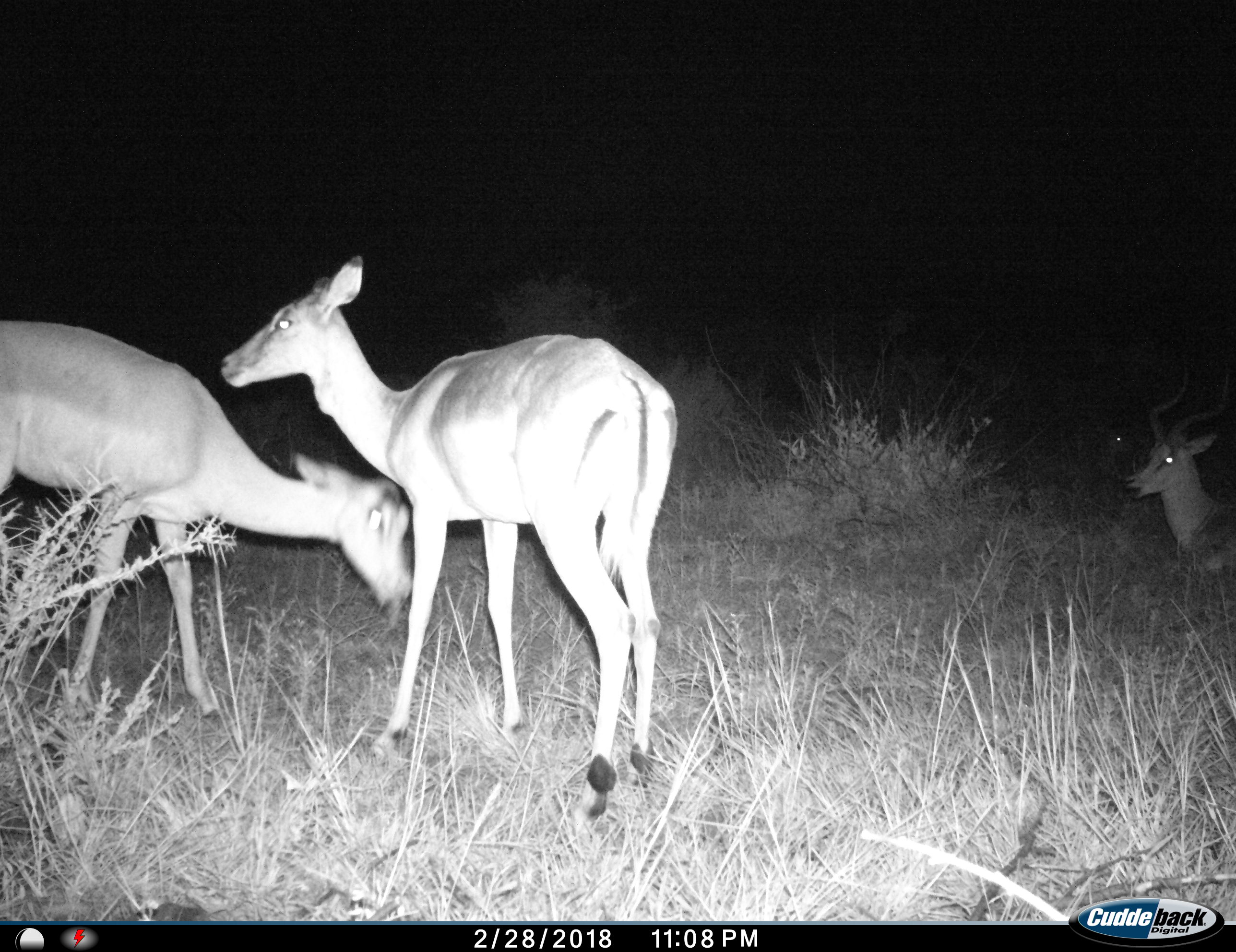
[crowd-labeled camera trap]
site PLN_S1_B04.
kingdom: Animalia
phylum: Chordata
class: Mammalia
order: Artiodactyla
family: Bovidae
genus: Aepyceros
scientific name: Aepyceros melampus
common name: impala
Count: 4.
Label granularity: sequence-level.